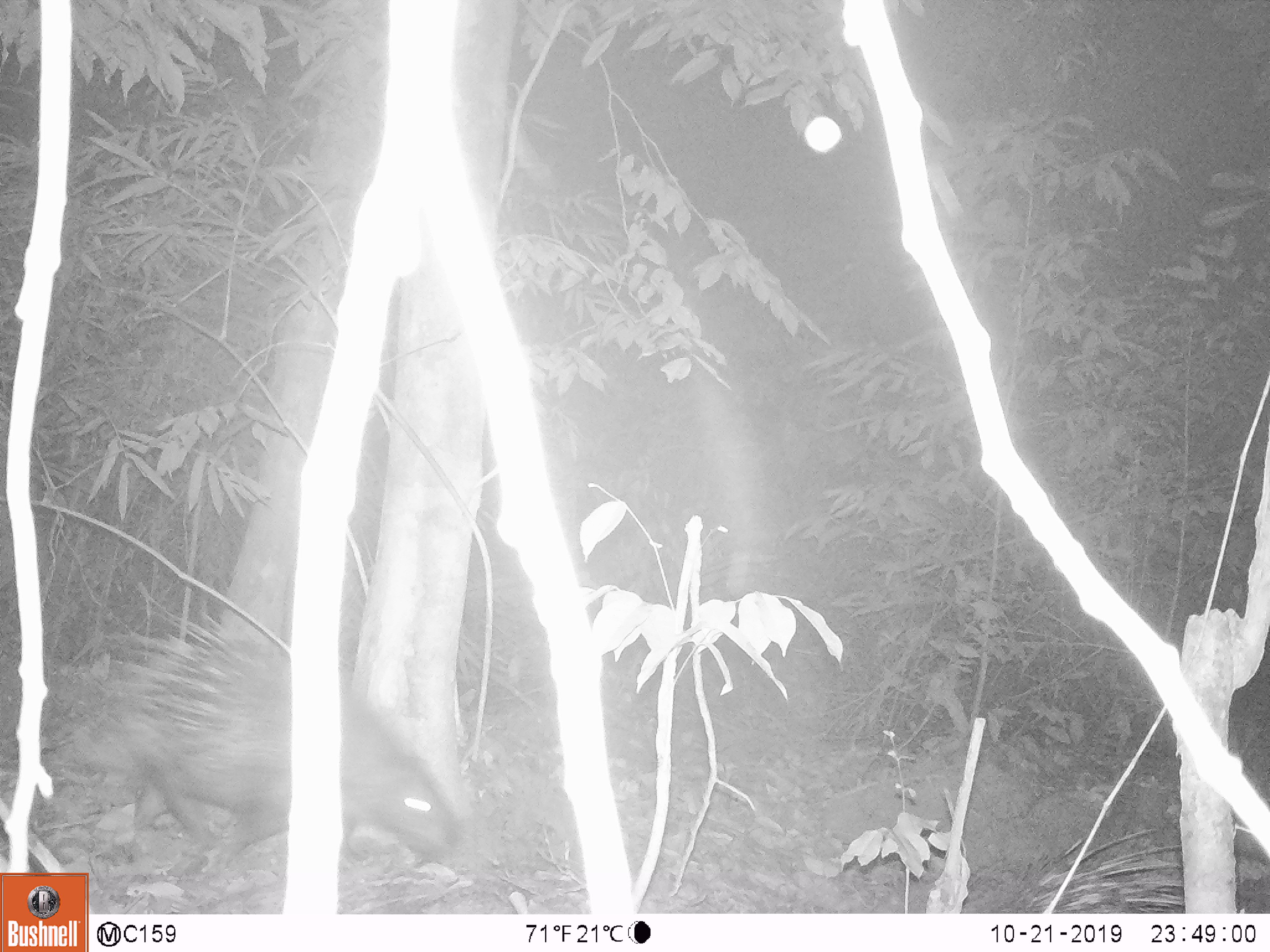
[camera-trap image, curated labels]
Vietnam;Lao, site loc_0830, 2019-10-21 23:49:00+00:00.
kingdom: Animalia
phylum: Chordata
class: Mammalia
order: Rodentia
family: Hystricidae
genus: Hystrix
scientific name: Hystrix brachyura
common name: malayan porcupine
Malayan porcupine (Hystrix brachyura). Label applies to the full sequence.